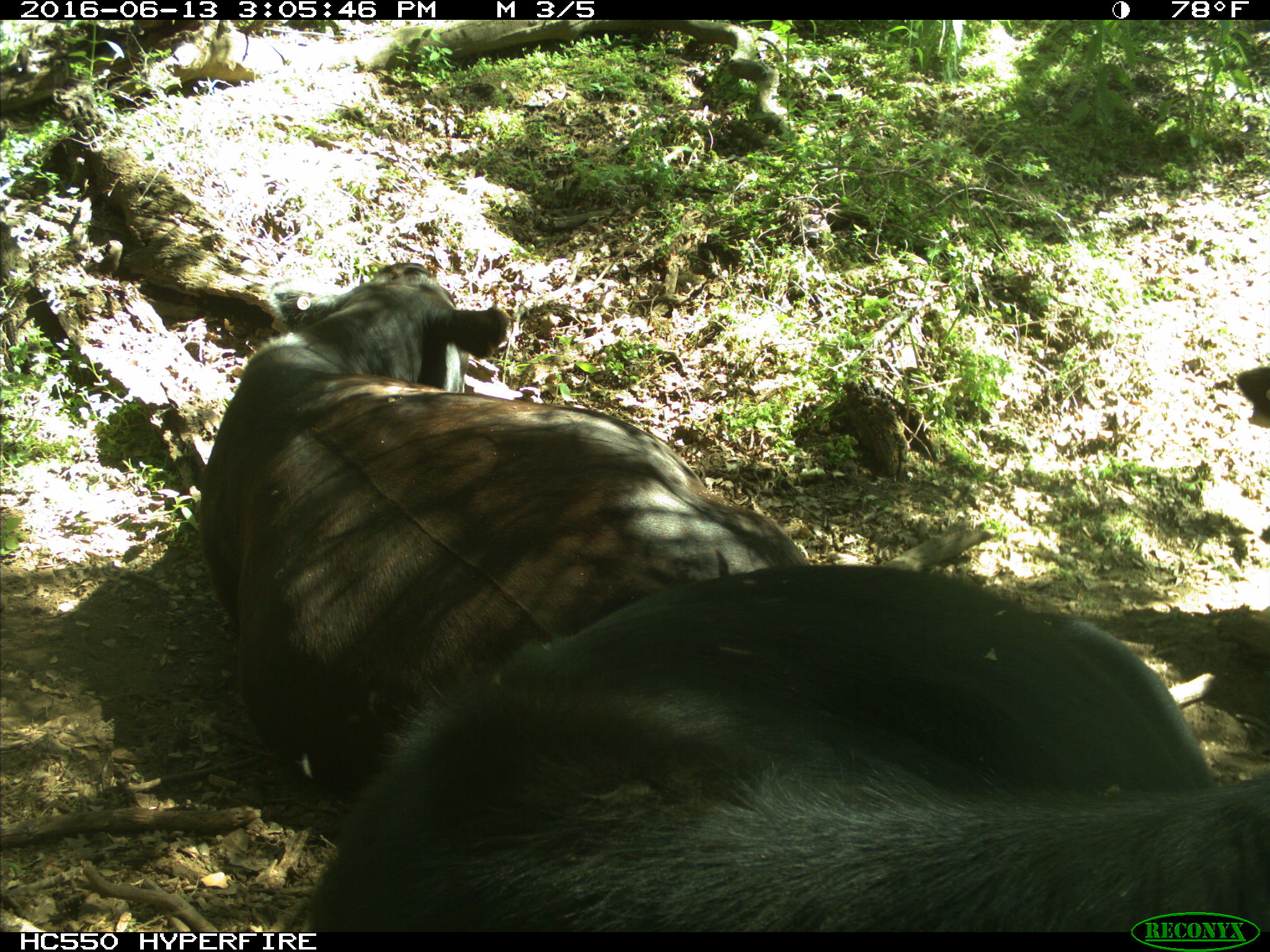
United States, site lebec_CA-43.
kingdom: Animalia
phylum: Chordata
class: Mammalia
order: Artiodactyla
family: Bovidae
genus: Bos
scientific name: Bos taurus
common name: domestic cow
Bos taurus (domestic cow).